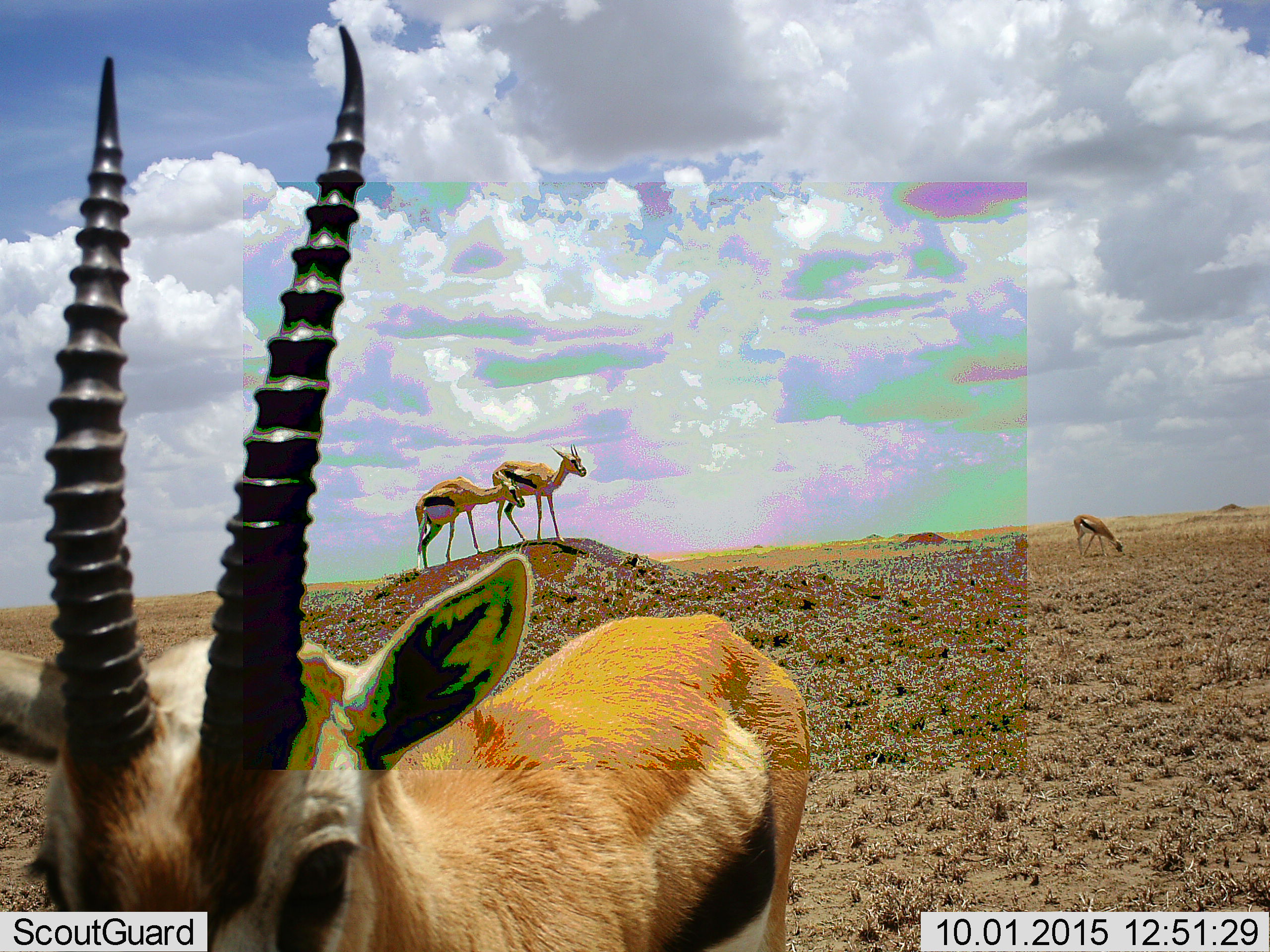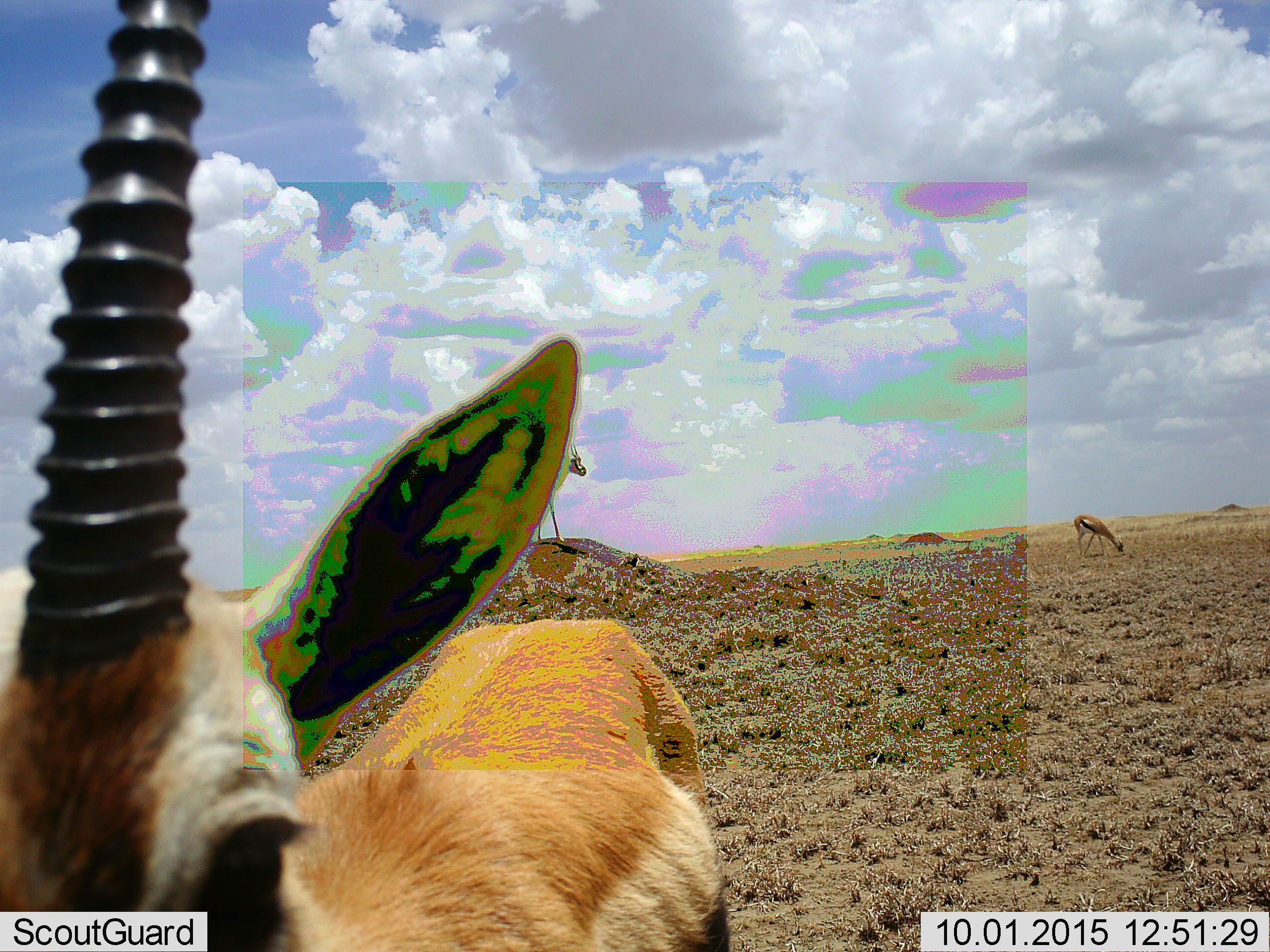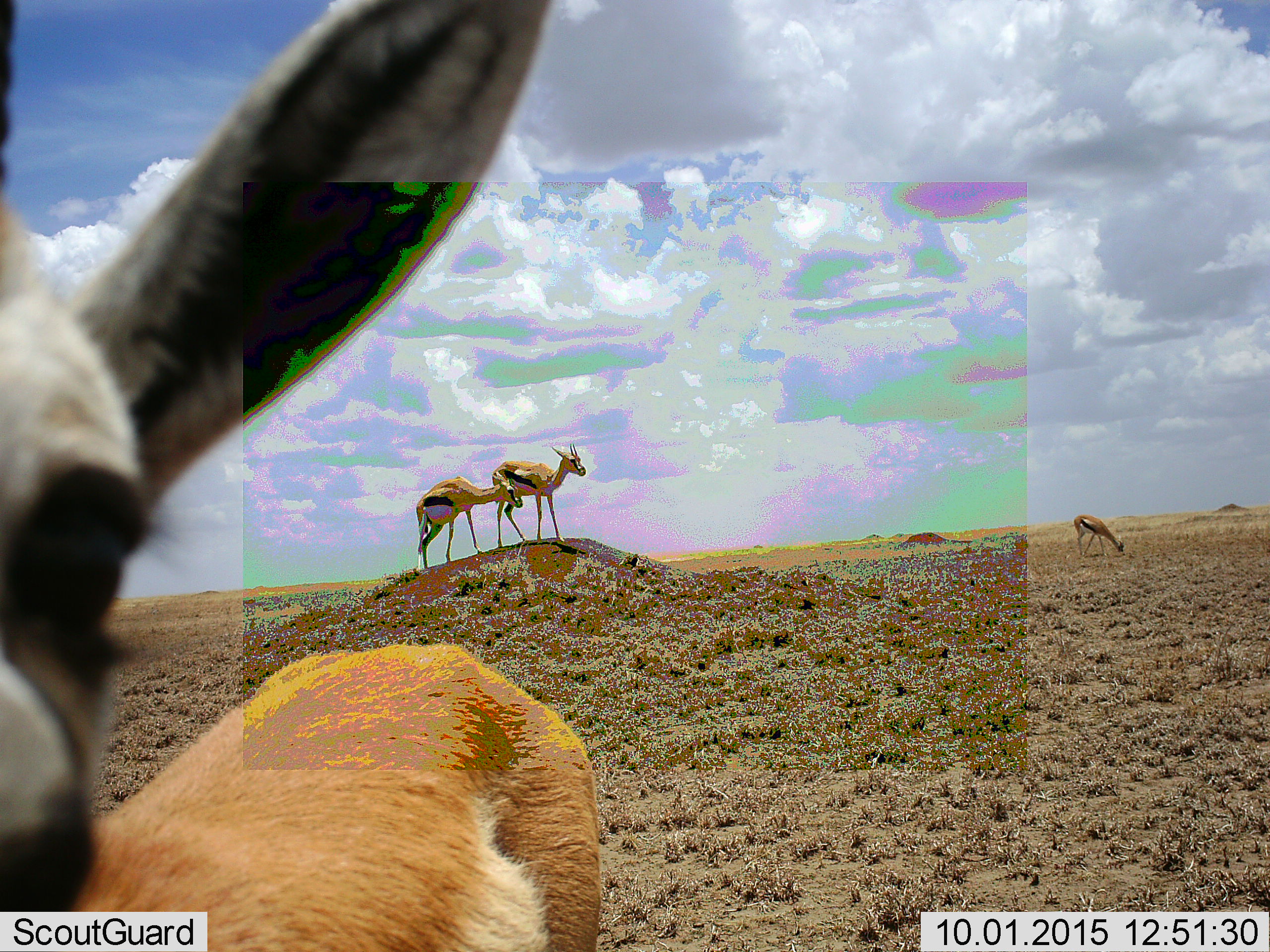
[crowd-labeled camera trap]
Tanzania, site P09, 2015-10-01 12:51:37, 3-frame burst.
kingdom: Animalia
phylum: Chordata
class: Mammalia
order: Artiodactyla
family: Bovidae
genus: Eudorcas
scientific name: Eudorcas thomsonii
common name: thomson's gazelle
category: gazellethomsons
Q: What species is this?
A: Gazellethomsons (thomson's gazelle) (Eudorcas thomsonii).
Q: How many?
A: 4.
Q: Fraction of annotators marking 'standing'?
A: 56%.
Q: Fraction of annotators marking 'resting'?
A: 11%.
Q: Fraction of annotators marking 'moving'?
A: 67%.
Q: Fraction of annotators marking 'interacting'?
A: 0%.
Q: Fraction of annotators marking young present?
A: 11%.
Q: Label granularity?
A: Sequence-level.